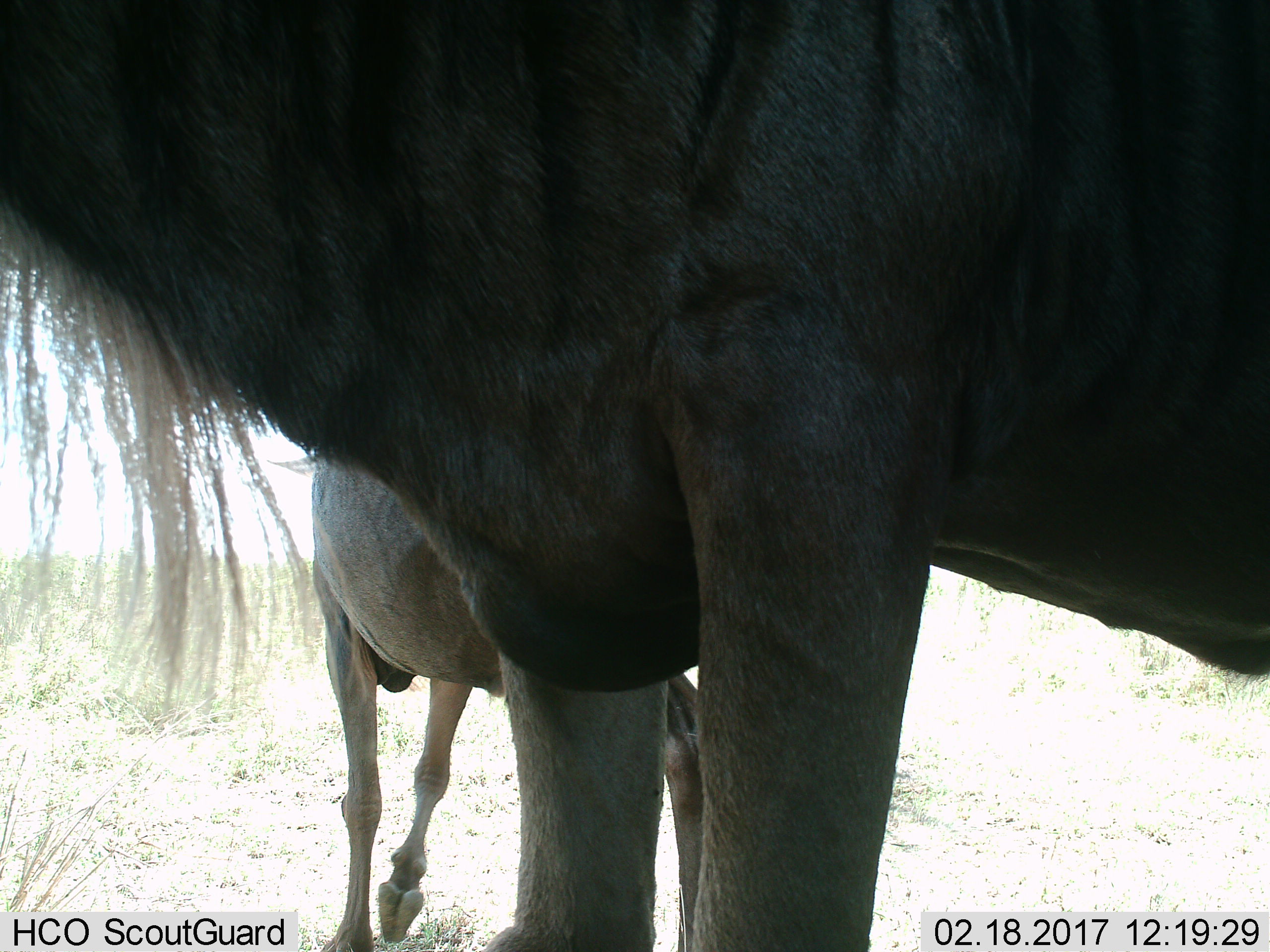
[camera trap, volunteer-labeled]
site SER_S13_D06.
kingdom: Animalia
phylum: Chordata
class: Mammalia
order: Artiodactyla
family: Bovidae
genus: Connochaetes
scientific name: Connochaetes taurinus taurinus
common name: blue wildebeest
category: wildebeestblue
Wildebeestblue (blue wildebeest) (Connochaetes taurinus taurinus), count 2. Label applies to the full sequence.